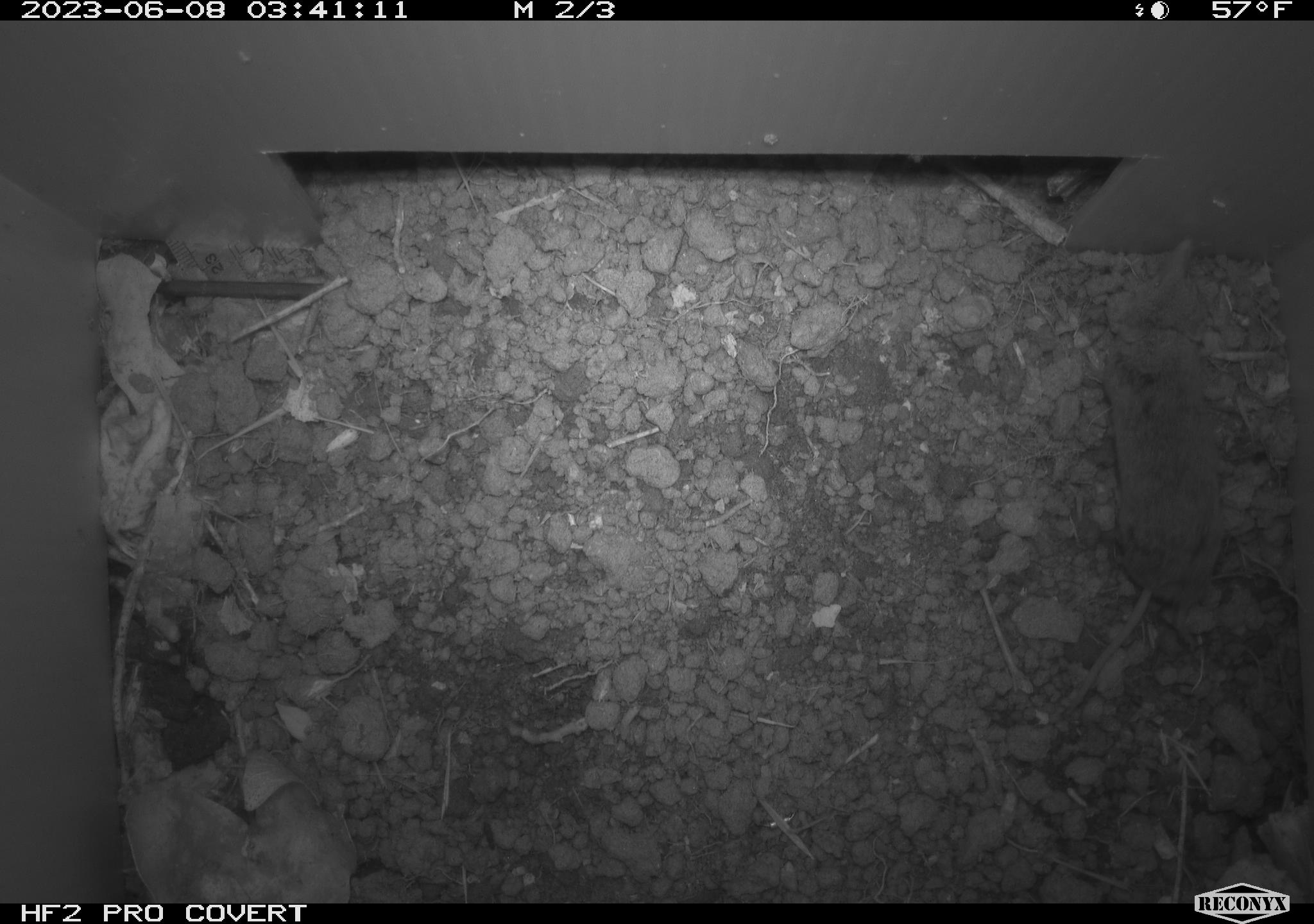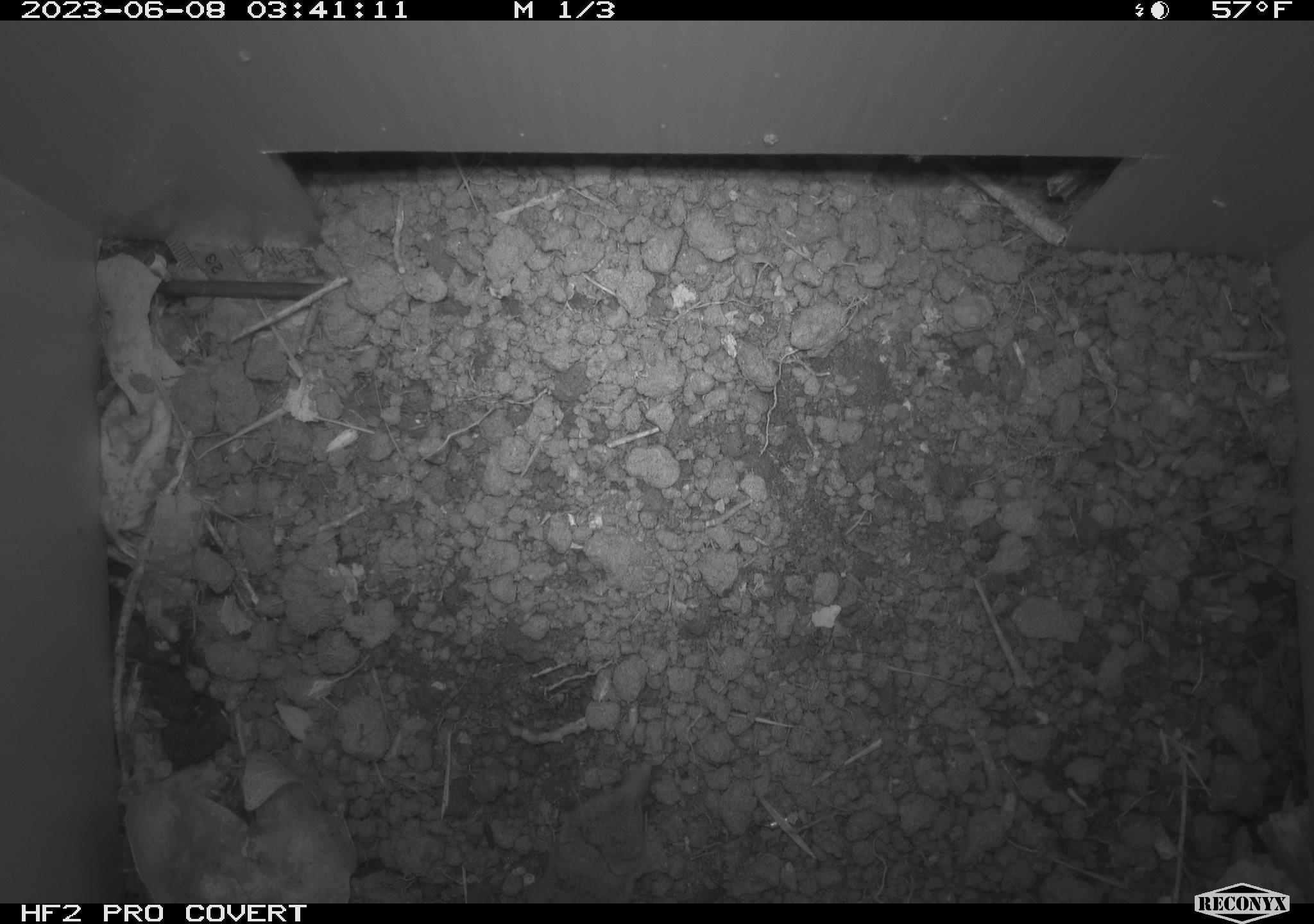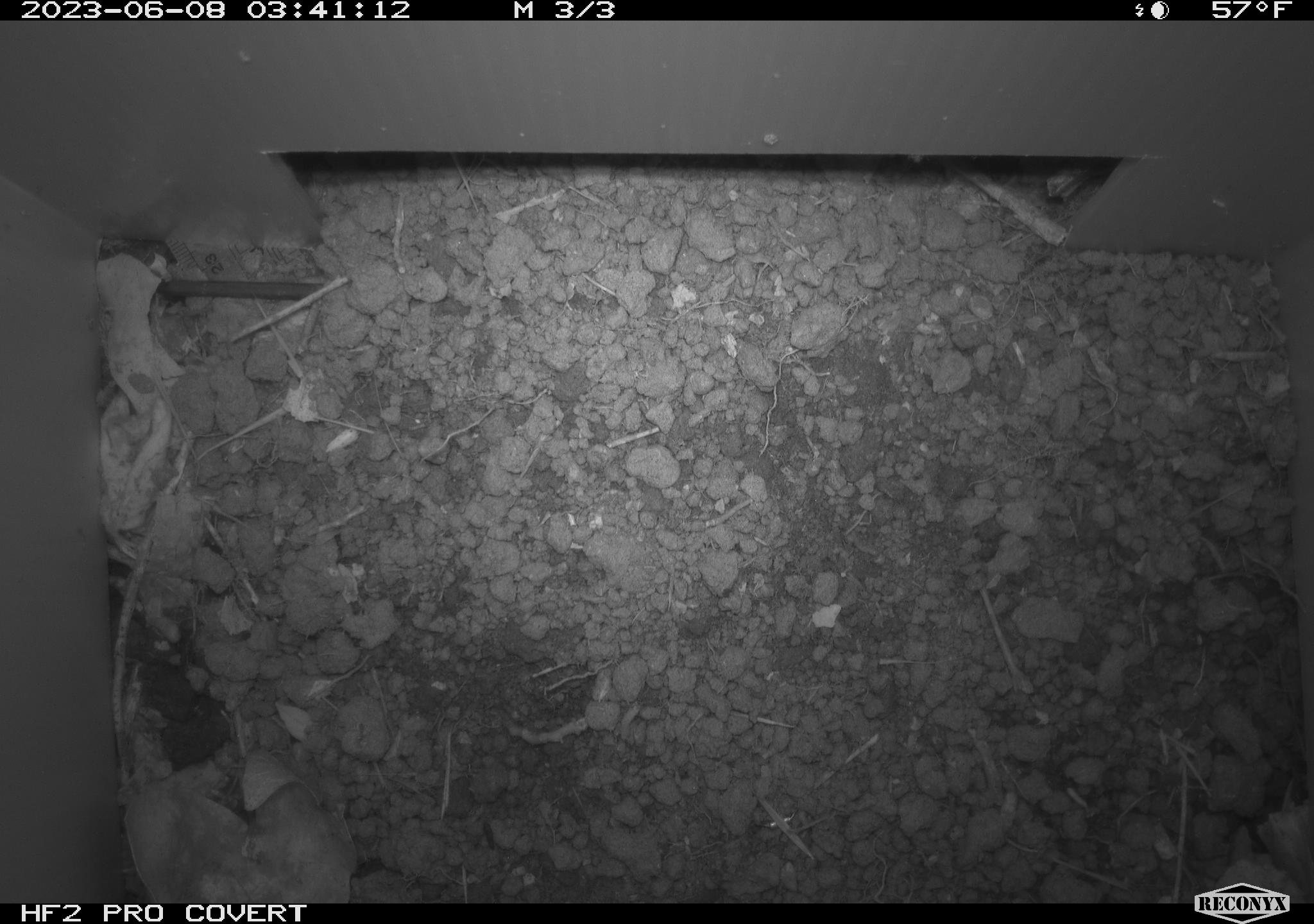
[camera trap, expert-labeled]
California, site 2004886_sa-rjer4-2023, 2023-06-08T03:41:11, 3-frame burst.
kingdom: Animalia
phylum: Chordata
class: Mammalia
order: Rodentia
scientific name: Rodentia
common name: mouse species